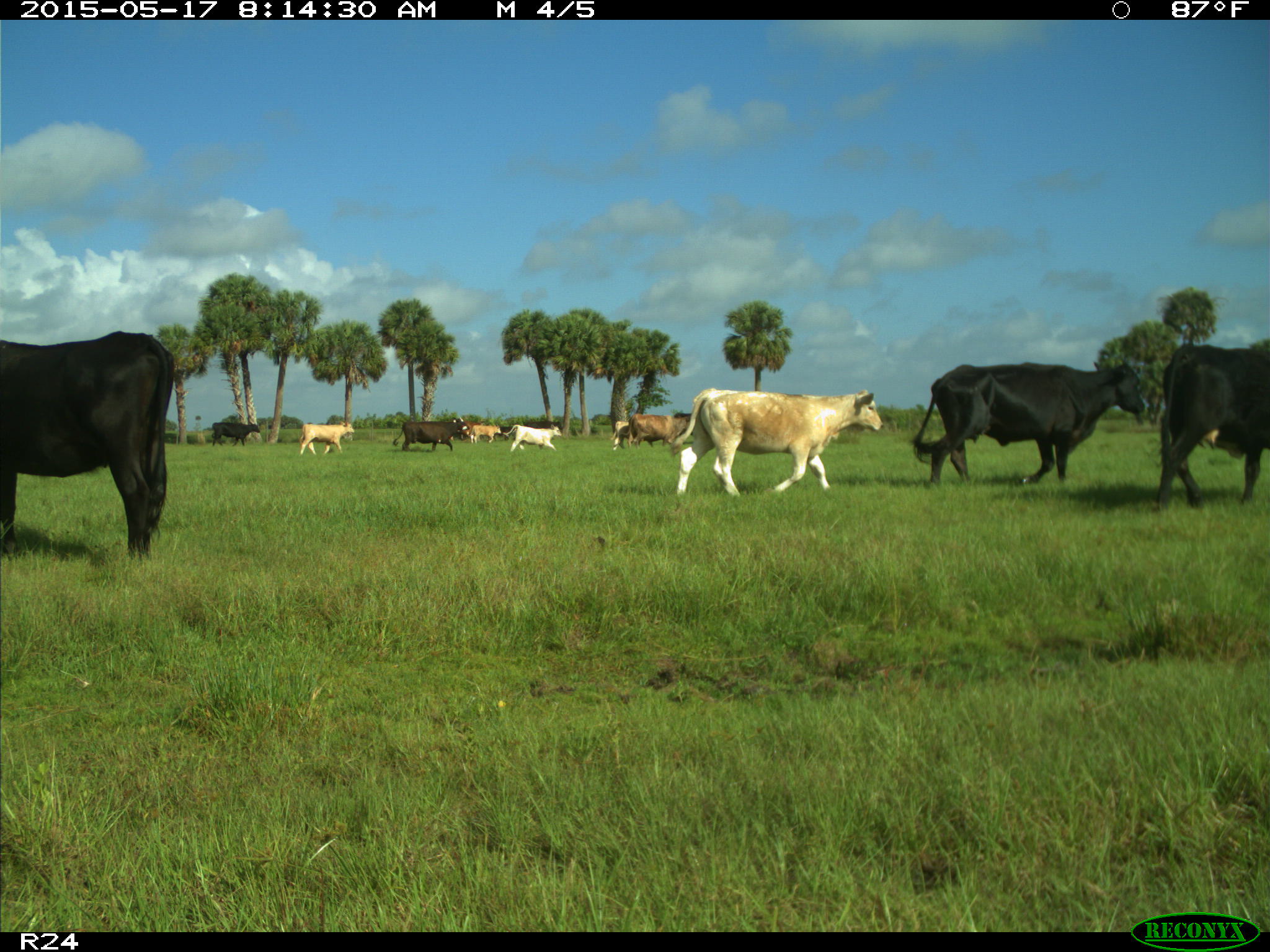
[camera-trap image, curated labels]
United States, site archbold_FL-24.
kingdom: Animalia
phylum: Chordata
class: Mammalia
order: Artiodactyla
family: Bovidae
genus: Bos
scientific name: Bos taurus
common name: domestic cow